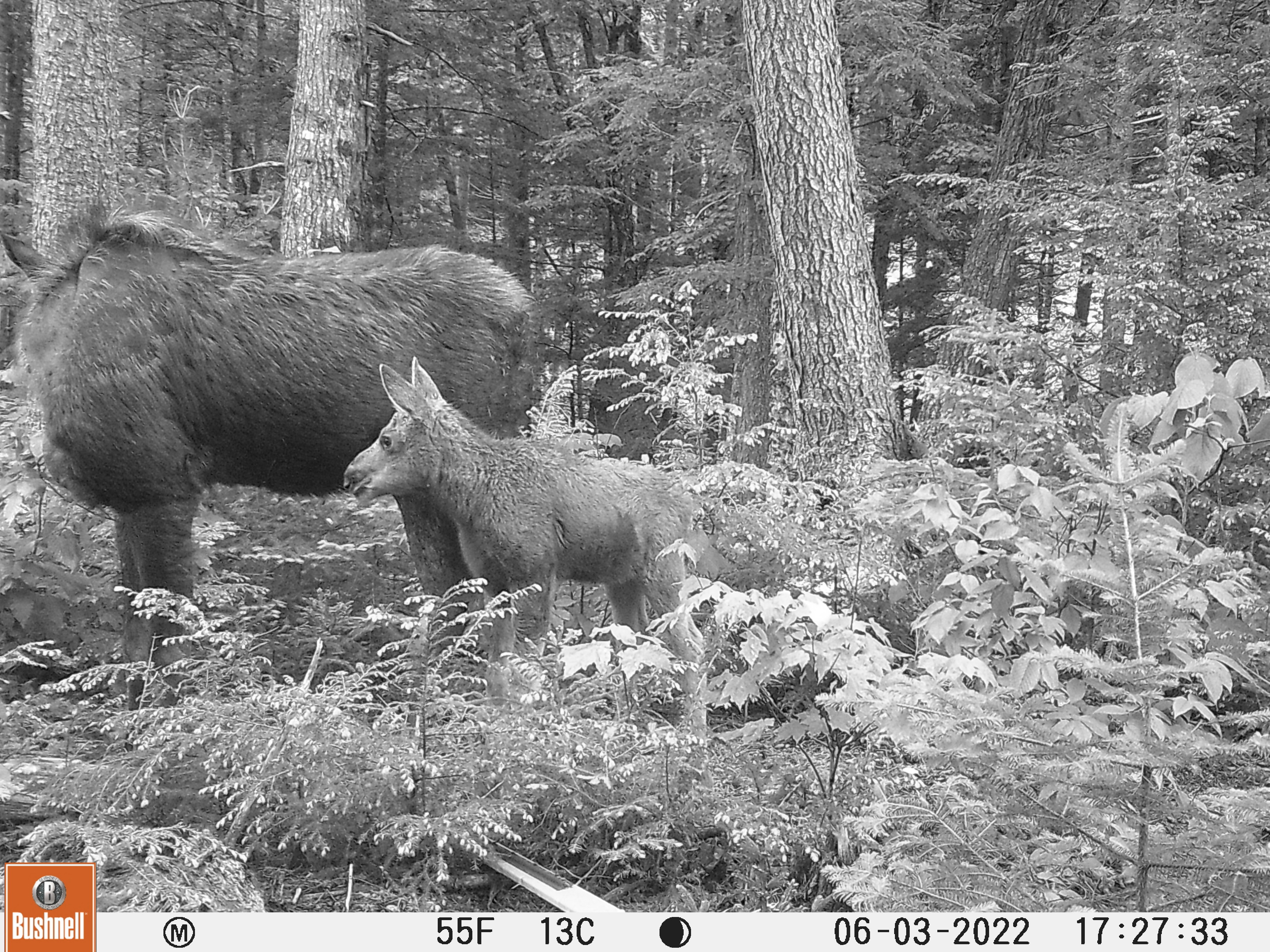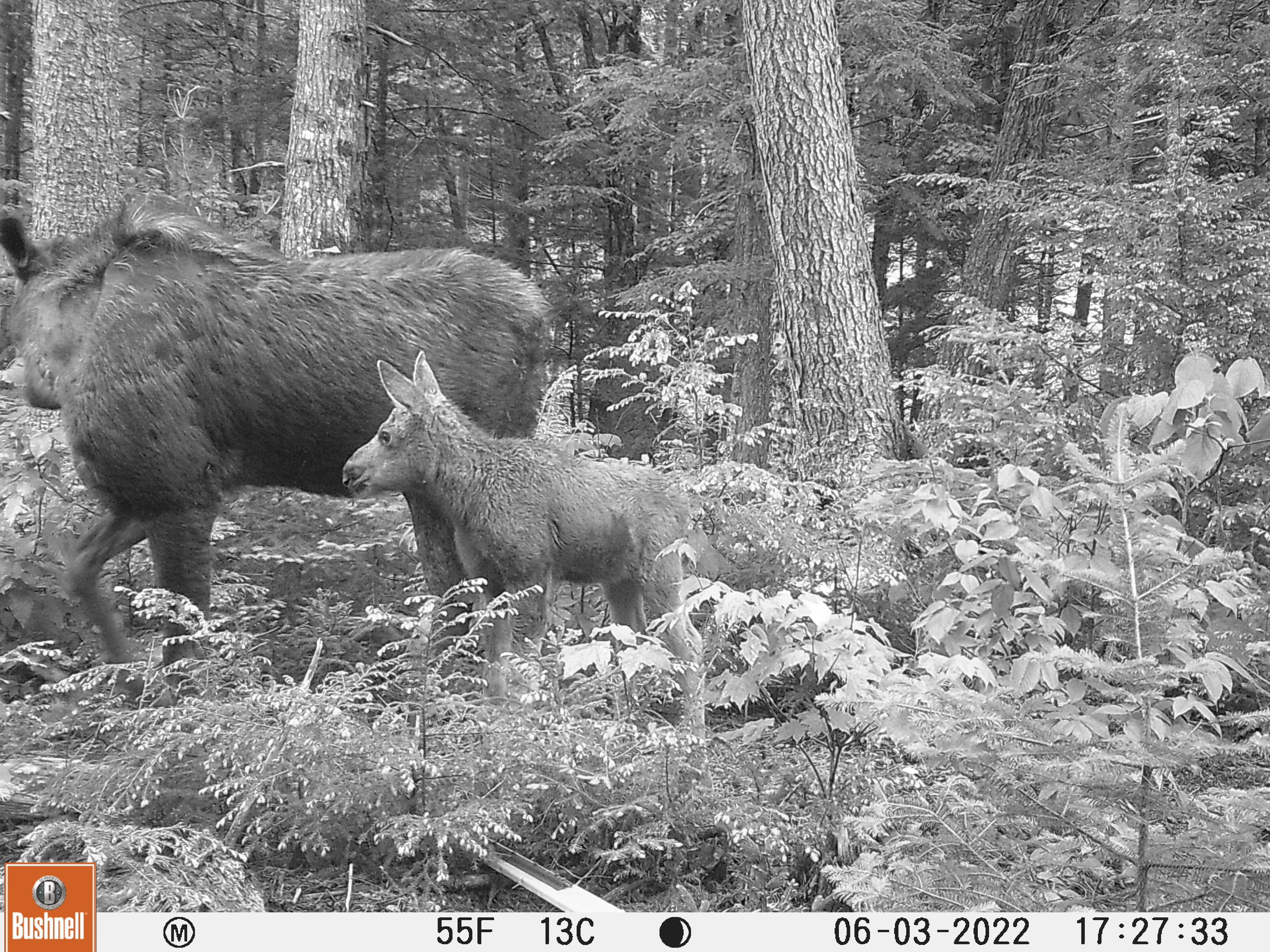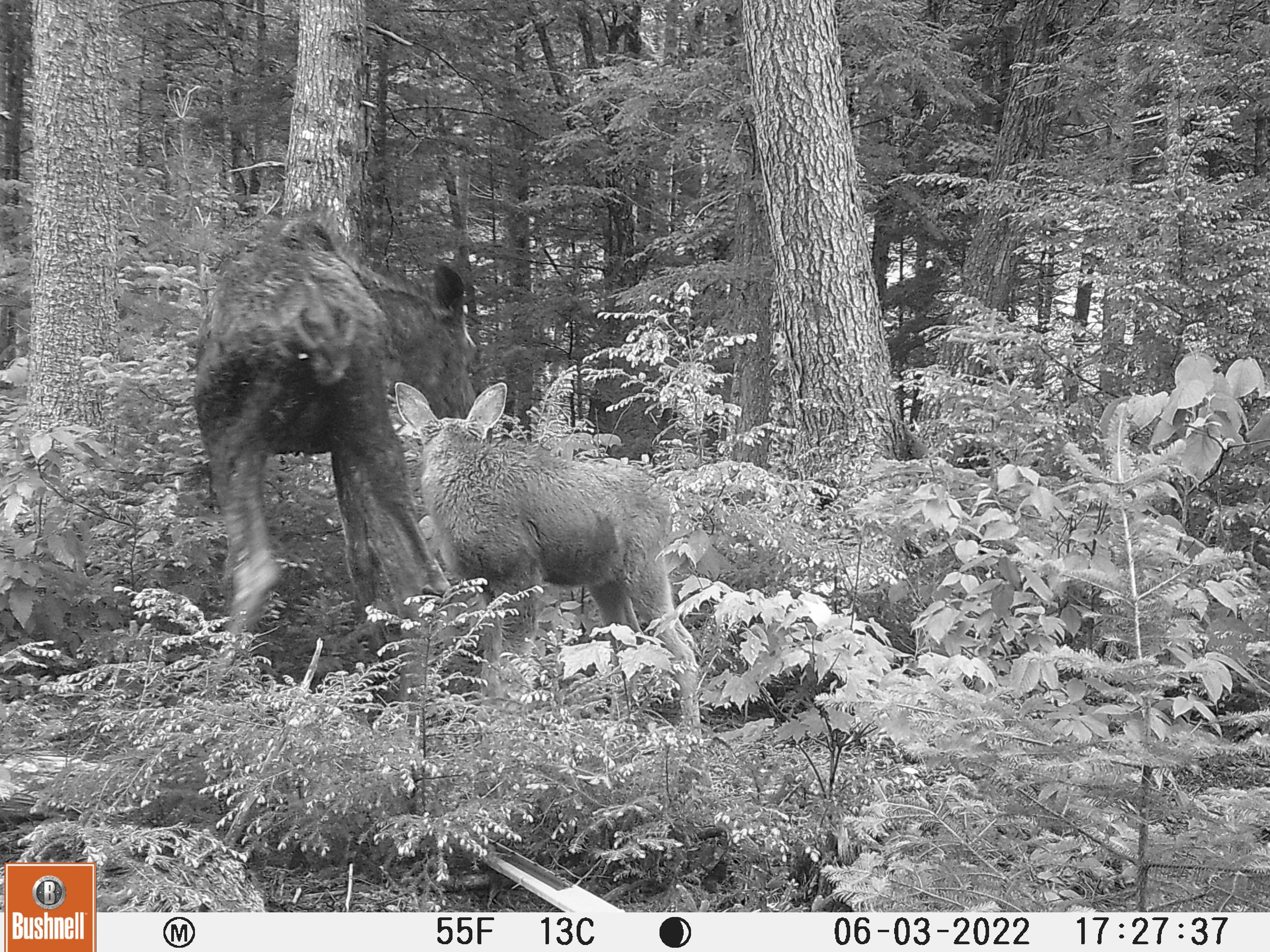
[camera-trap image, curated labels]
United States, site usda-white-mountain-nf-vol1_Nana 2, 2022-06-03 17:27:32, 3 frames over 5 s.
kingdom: Animalia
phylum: Chordata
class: Mammalia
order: Artiodactyla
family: Cervidae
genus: Alces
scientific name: Alces alces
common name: moose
Moose (Alces alces).